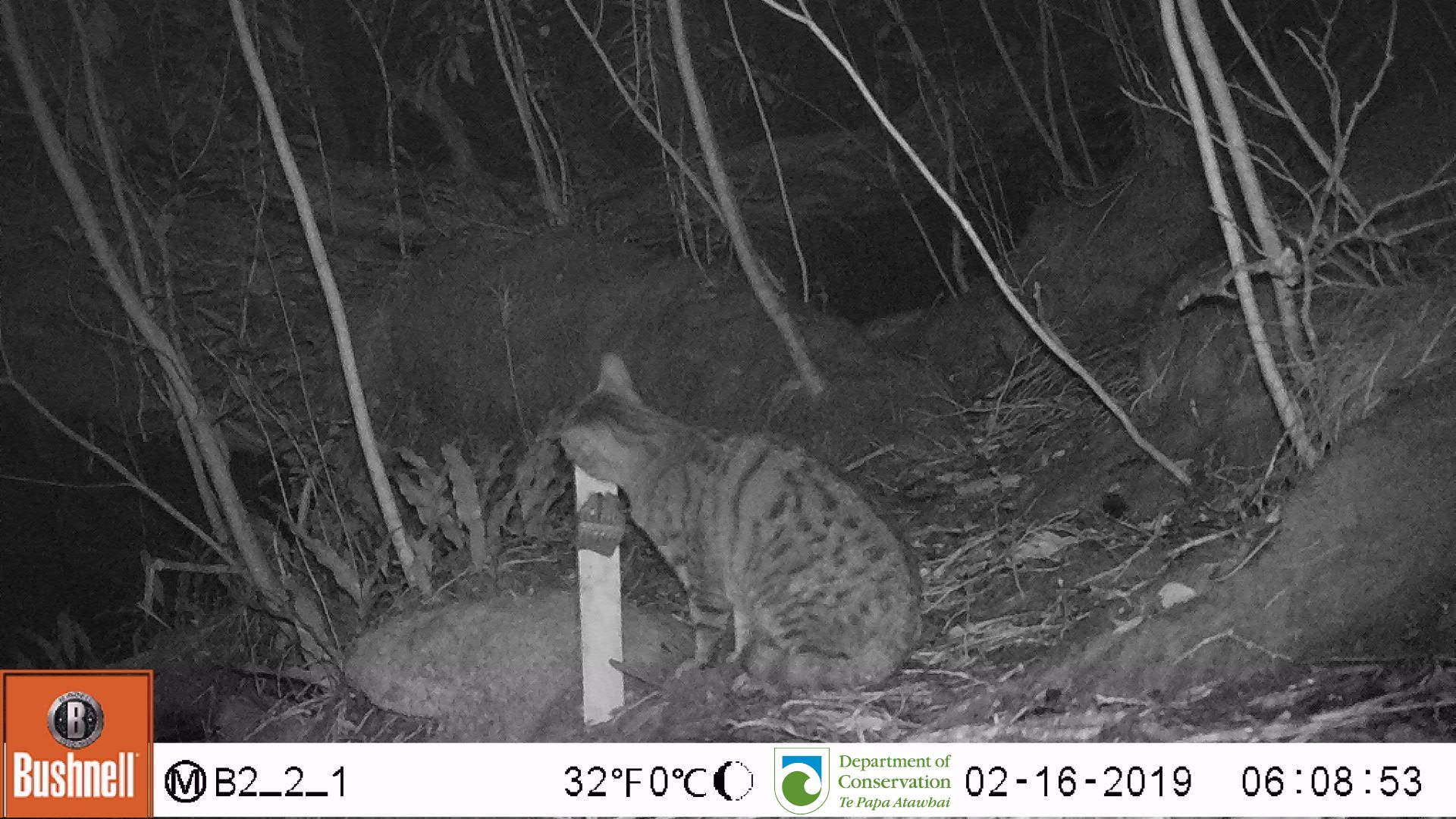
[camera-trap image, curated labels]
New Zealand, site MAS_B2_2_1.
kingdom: Animalia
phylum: Chordata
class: Mammalia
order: Carnivora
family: Felidae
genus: Felis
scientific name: Felis catus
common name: domestic cat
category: cat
Cat (domestic cat) (Felis catus).